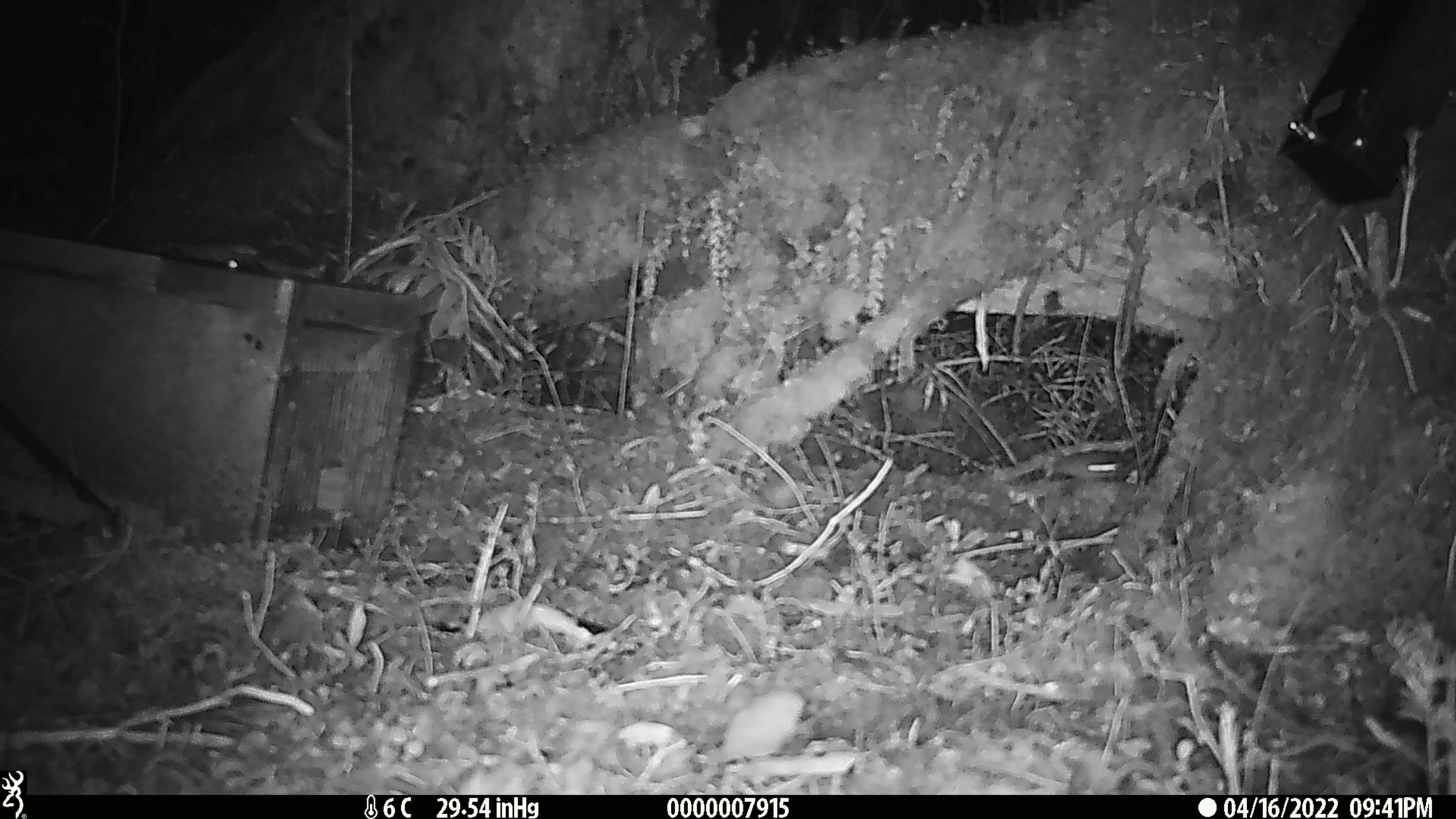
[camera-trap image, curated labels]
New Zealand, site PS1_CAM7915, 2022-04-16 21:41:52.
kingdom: Animalia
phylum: Chordata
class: Mammalia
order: Rodentia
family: Muridae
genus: Mus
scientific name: Mus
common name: mouse